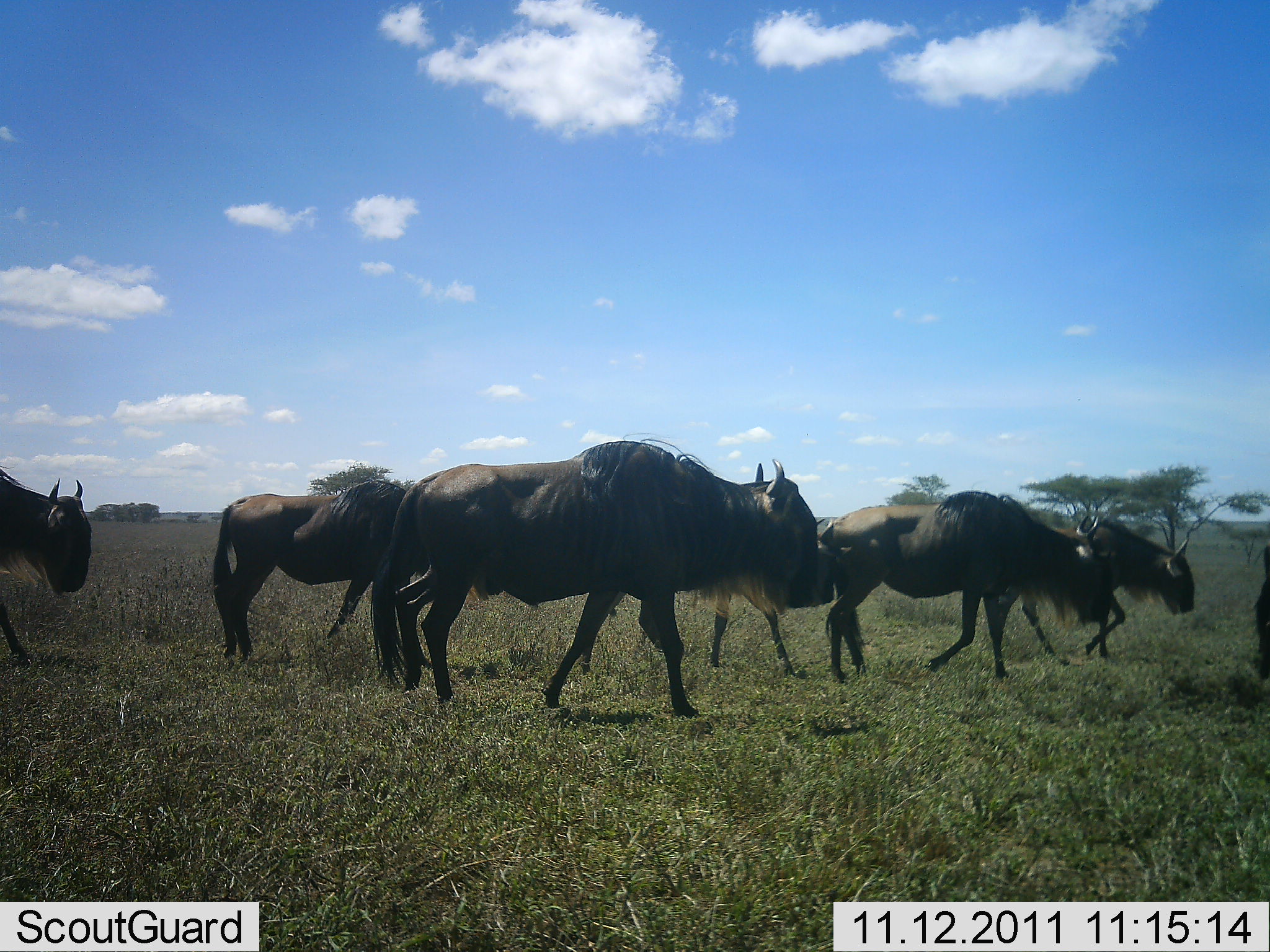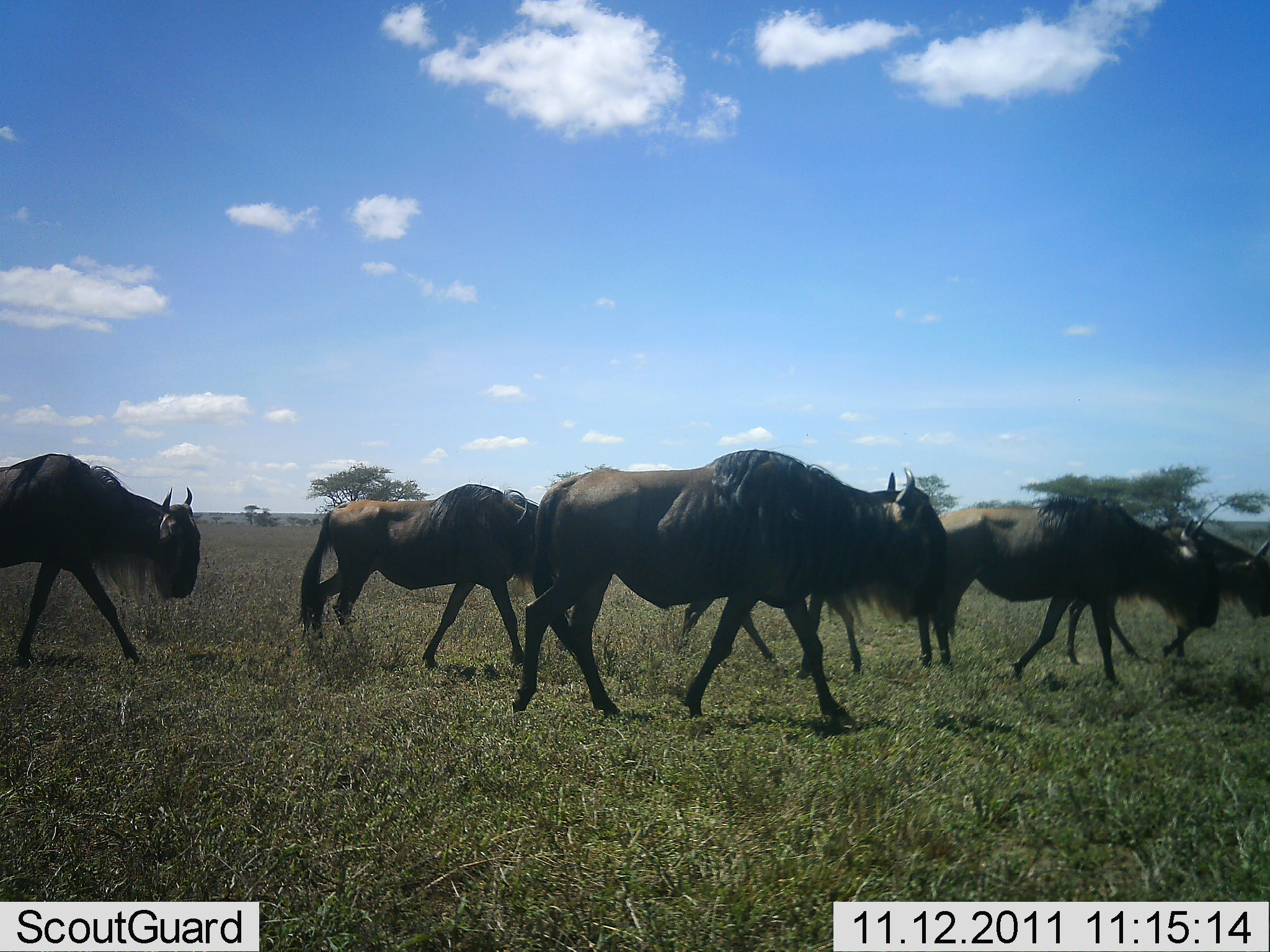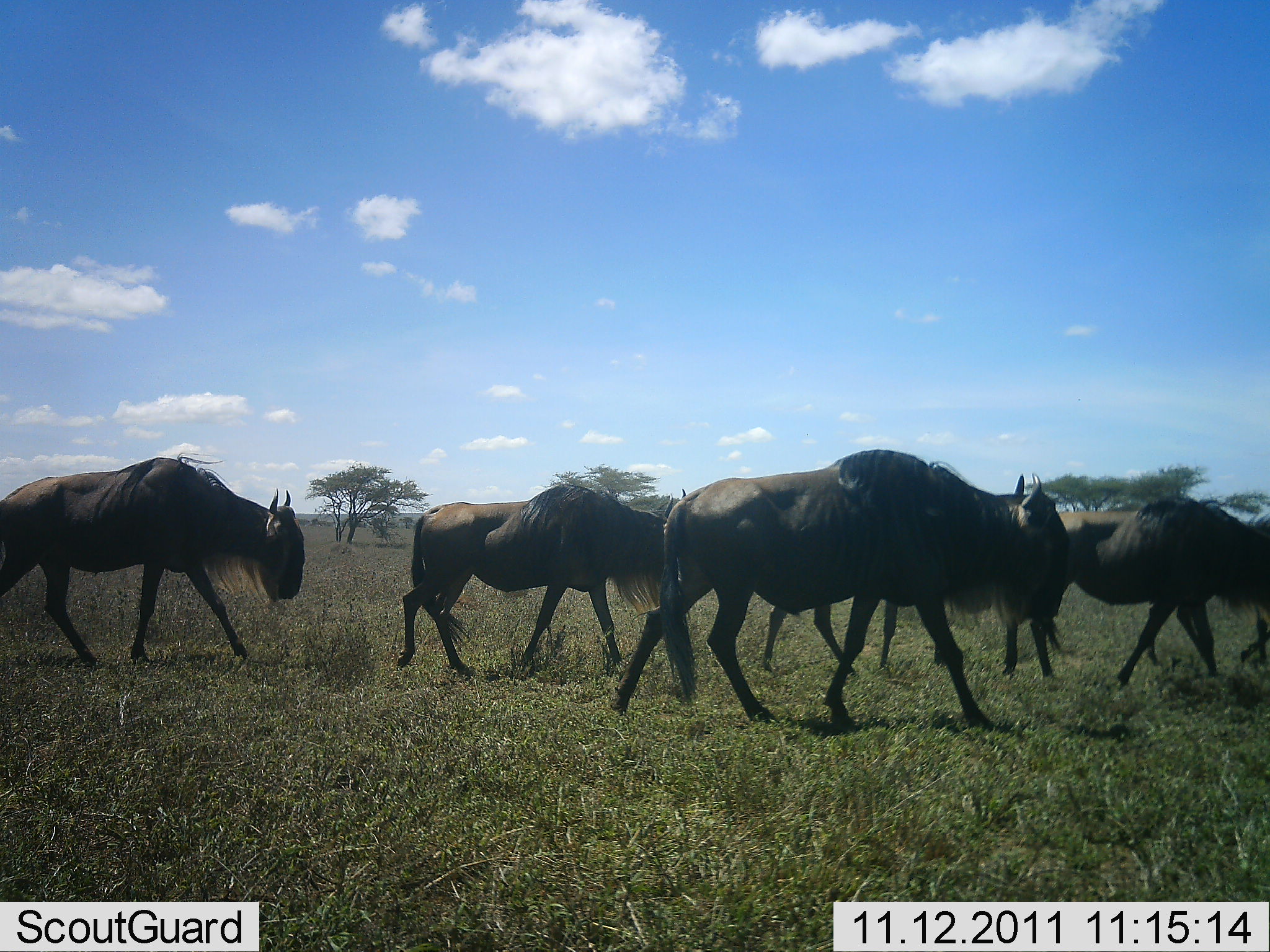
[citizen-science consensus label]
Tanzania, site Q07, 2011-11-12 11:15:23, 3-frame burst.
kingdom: Animalia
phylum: Chordata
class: Mammalia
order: Artiodactyla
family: Bovidae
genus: Connochaetes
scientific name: Connochaetes taurinus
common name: blue wildebeest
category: wildebeest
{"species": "wildebeest (blue wildebeest) (Connochaetes taurinus)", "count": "6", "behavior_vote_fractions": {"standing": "21%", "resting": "0%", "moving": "93%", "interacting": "0%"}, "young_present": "0%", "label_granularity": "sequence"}